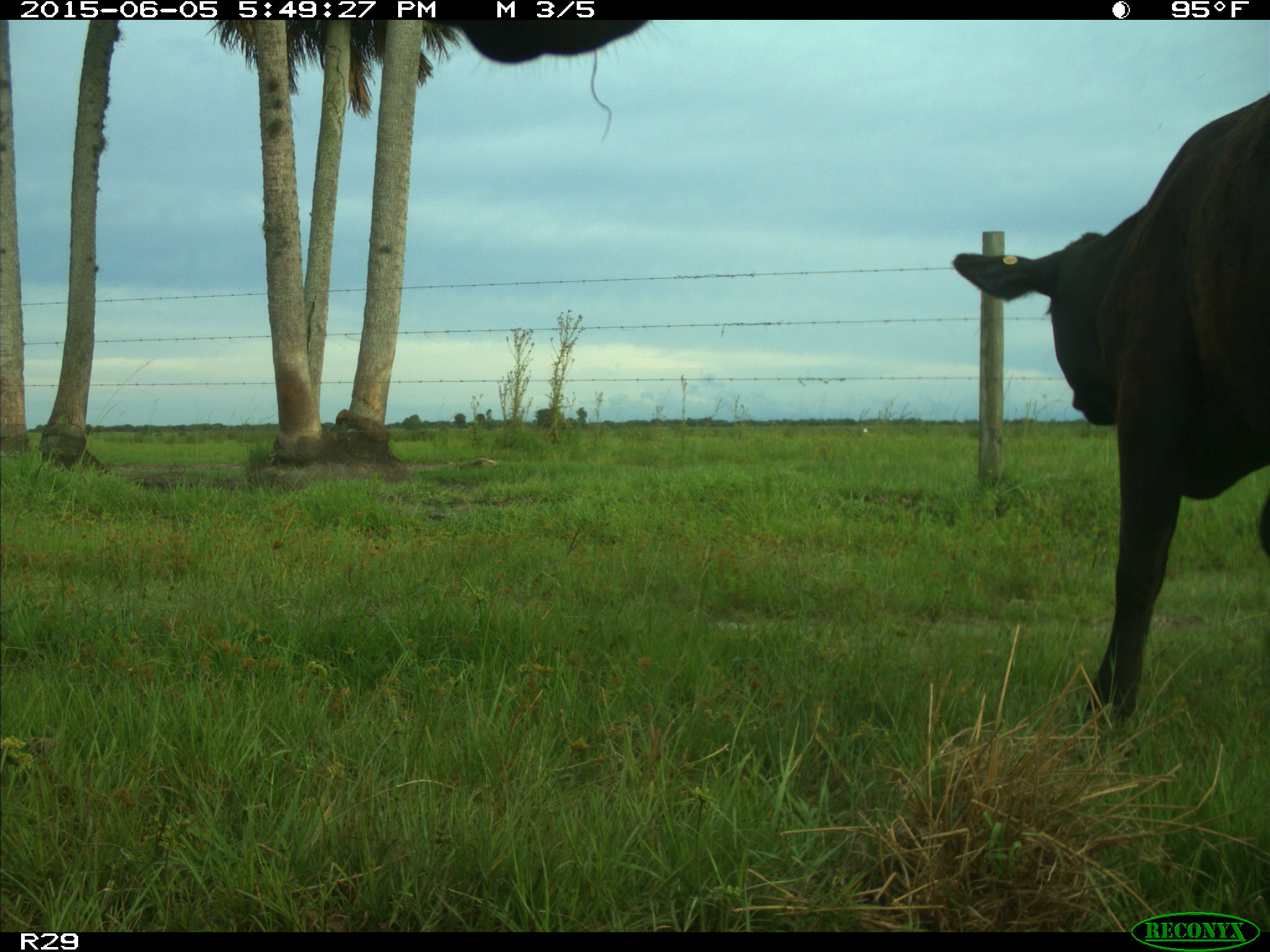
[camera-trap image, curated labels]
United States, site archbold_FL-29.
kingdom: Animalia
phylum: Chordata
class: Mammalia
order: Artiodactyla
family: Bovidae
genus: Bos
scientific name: Bos taurus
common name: domestic cow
Bos taurus (domestic cow).